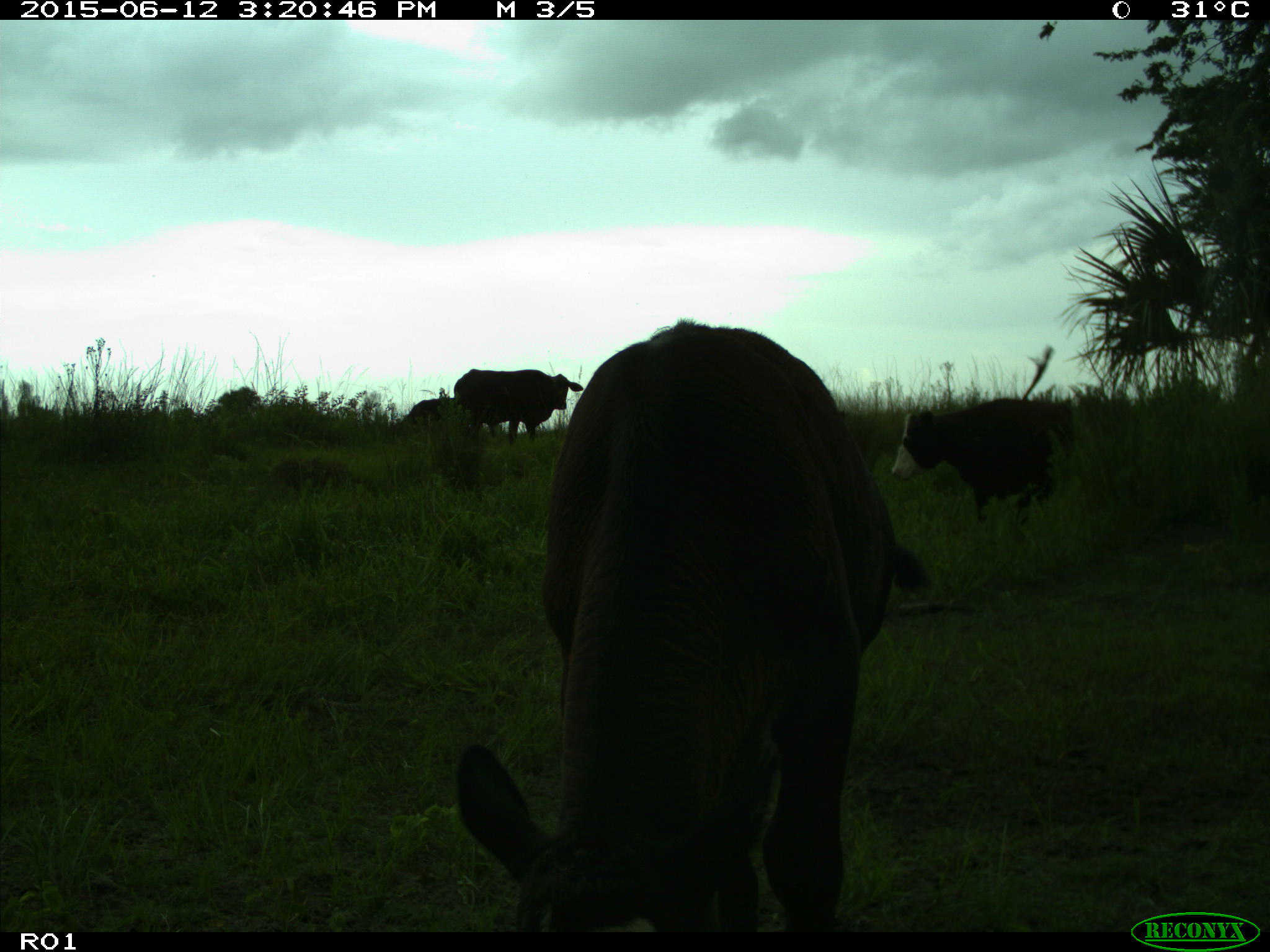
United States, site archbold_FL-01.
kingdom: Animalia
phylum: Chordata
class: Mammalia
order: Artiodactyla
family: Bovidae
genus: Bos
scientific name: Bos taurus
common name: domestic cow